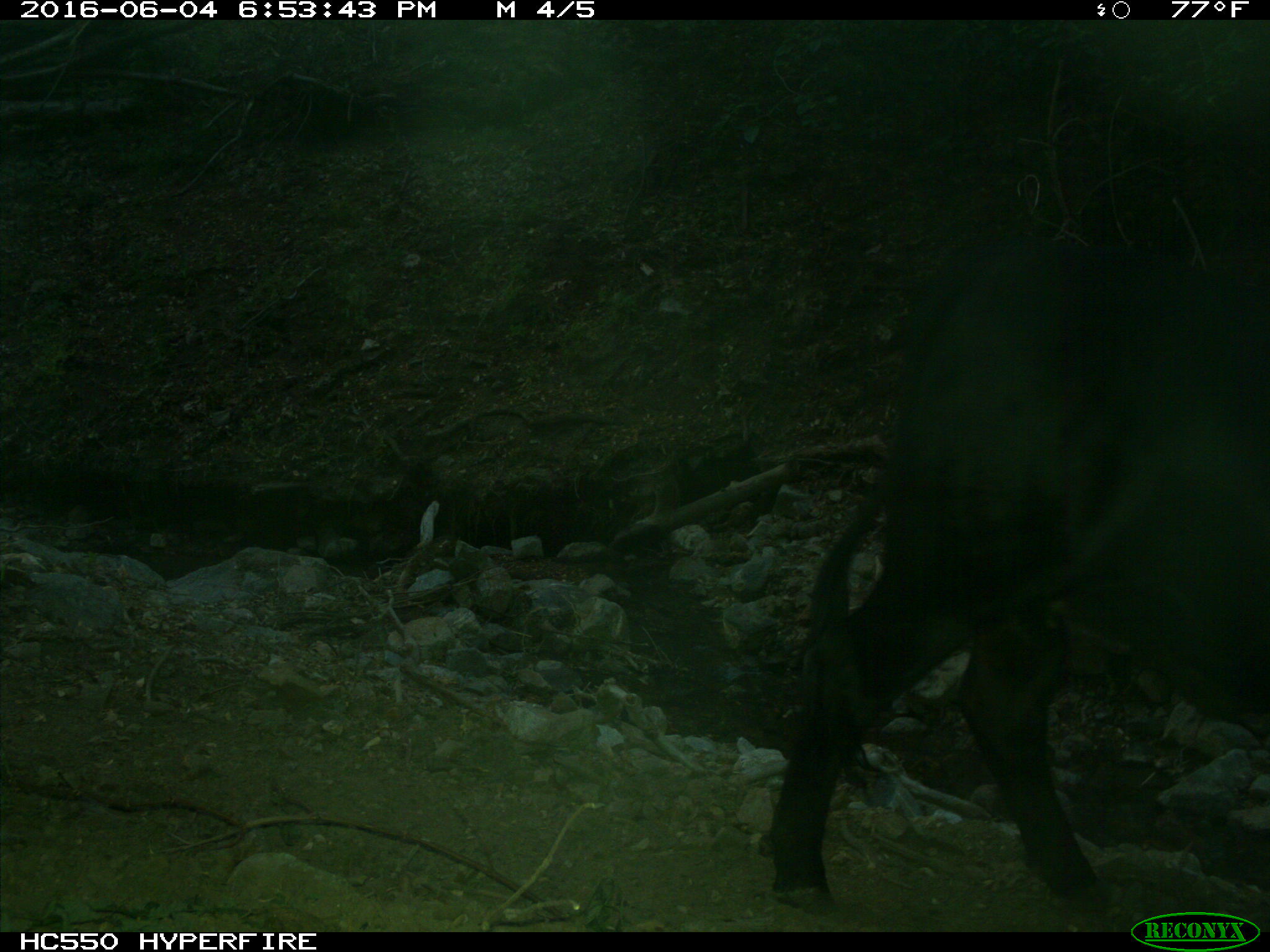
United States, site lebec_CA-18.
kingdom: Animalia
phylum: Chordata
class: Mammalia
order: Artiodactyla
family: Bovidae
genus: Bos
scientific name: Bos taurus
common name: domestic cow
Bos taurus (domestic cow).